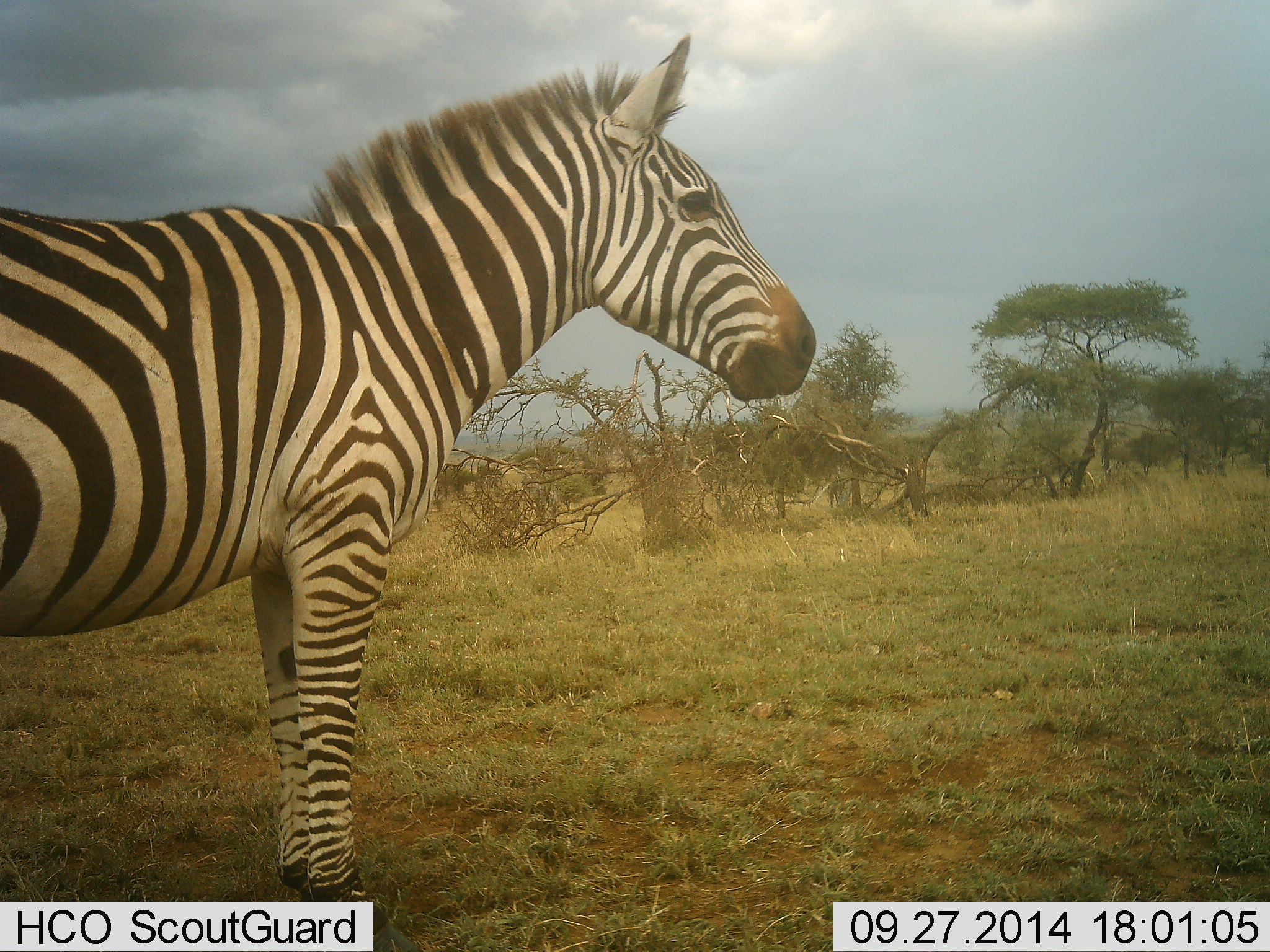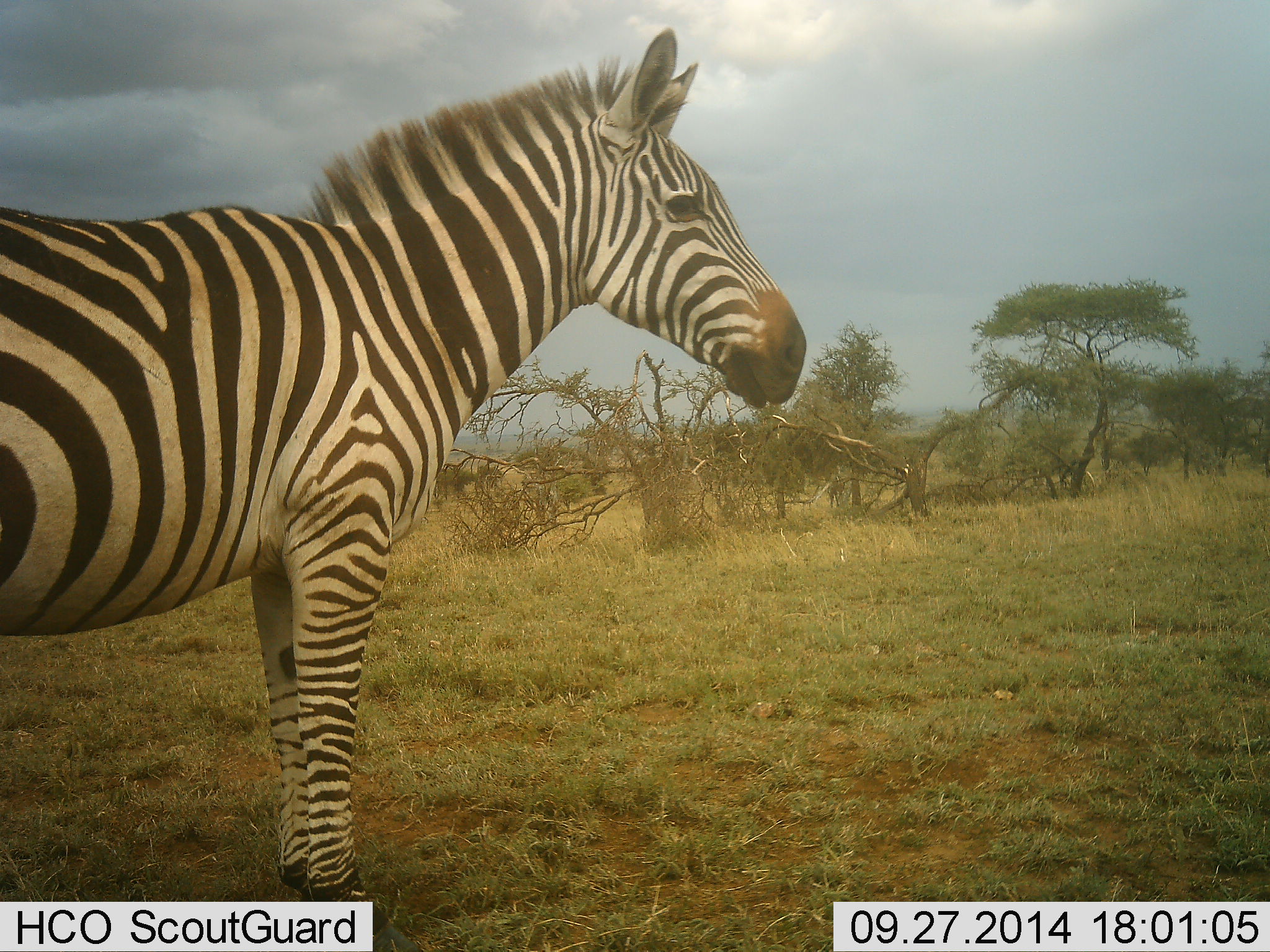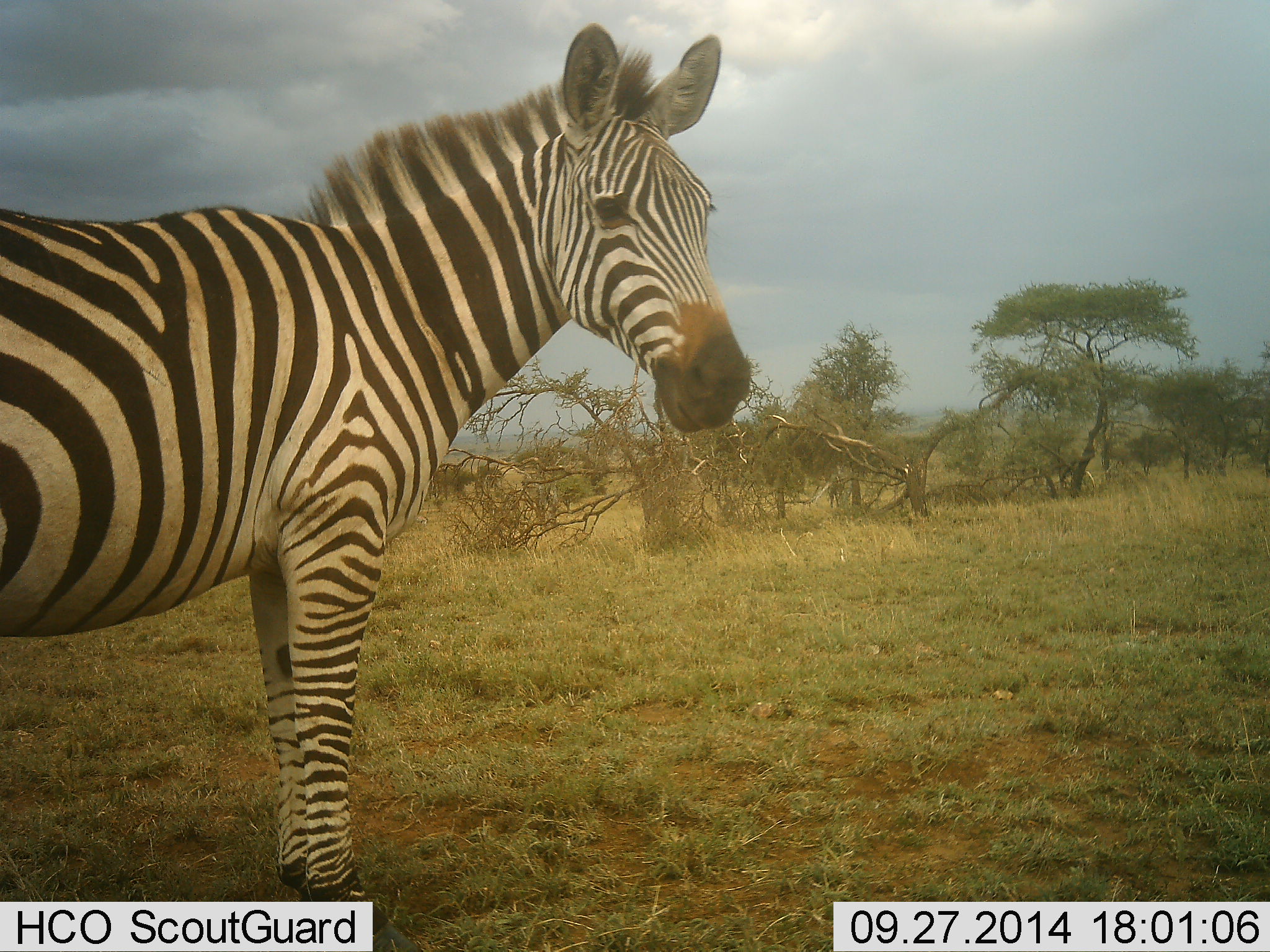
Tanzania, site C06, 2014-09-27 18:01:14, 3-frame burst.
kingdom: Animalia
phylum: Chordata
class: Mammalia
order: Perissodactyla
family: Equidae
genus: Equus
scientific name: Equus quagga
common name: plains zebra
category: zebra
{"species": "zebra (plains zebra) (Equus quagga)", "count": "1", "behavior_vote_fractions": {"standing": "90%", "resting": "0%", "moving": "0%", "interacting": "0%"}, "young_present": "0%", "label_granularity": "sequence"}